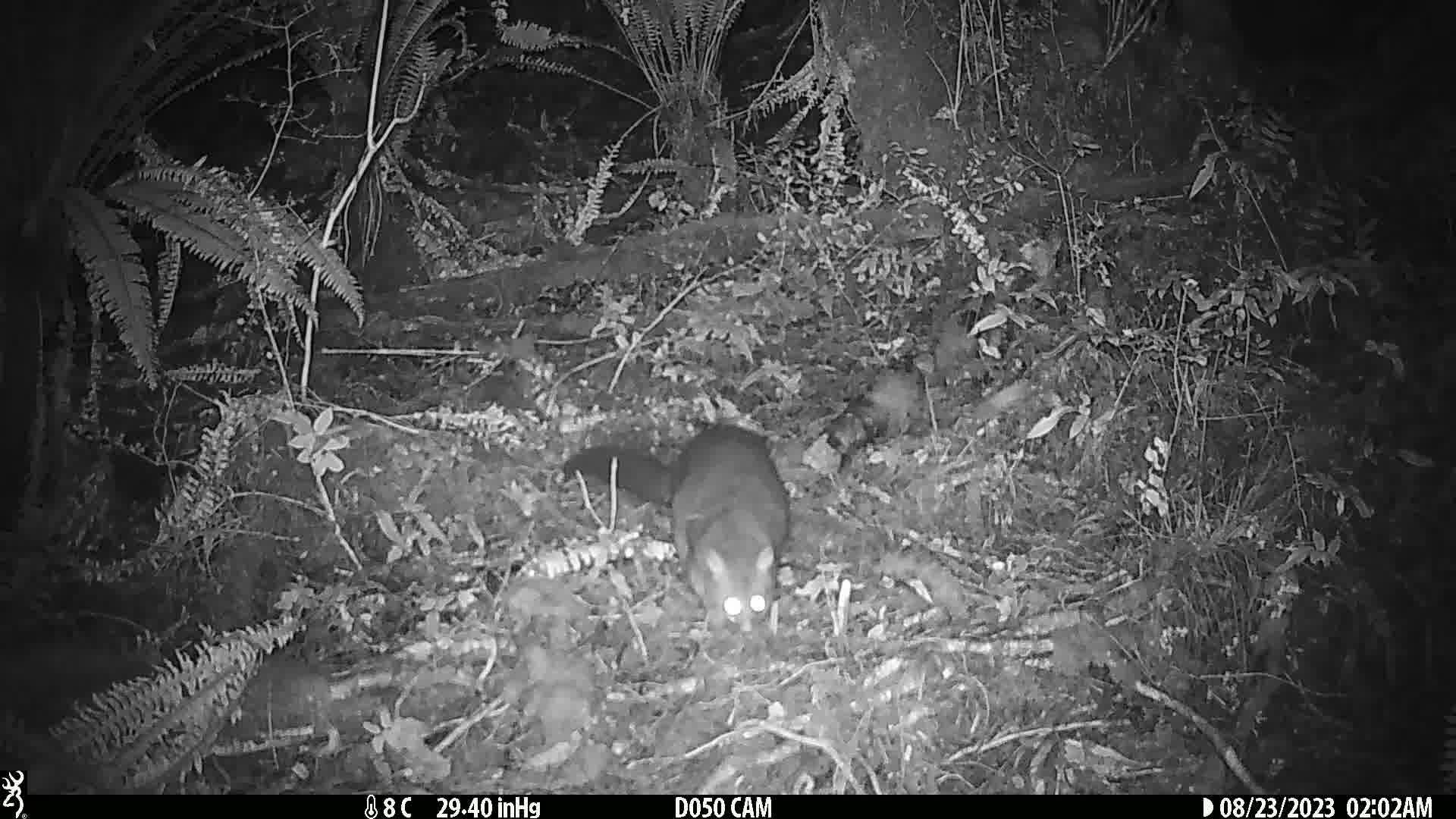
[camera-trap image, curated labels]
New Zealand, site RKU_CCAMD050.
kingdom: Animalia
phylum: Chordata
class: Mammalia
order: Diprotodontia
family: Phalangeridae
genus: Trichosurus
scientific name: Trichosurus vulpecula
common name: common brushtail possum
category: possum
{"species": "possum (common brushtail possum) (Trichosurus vulpecula)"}